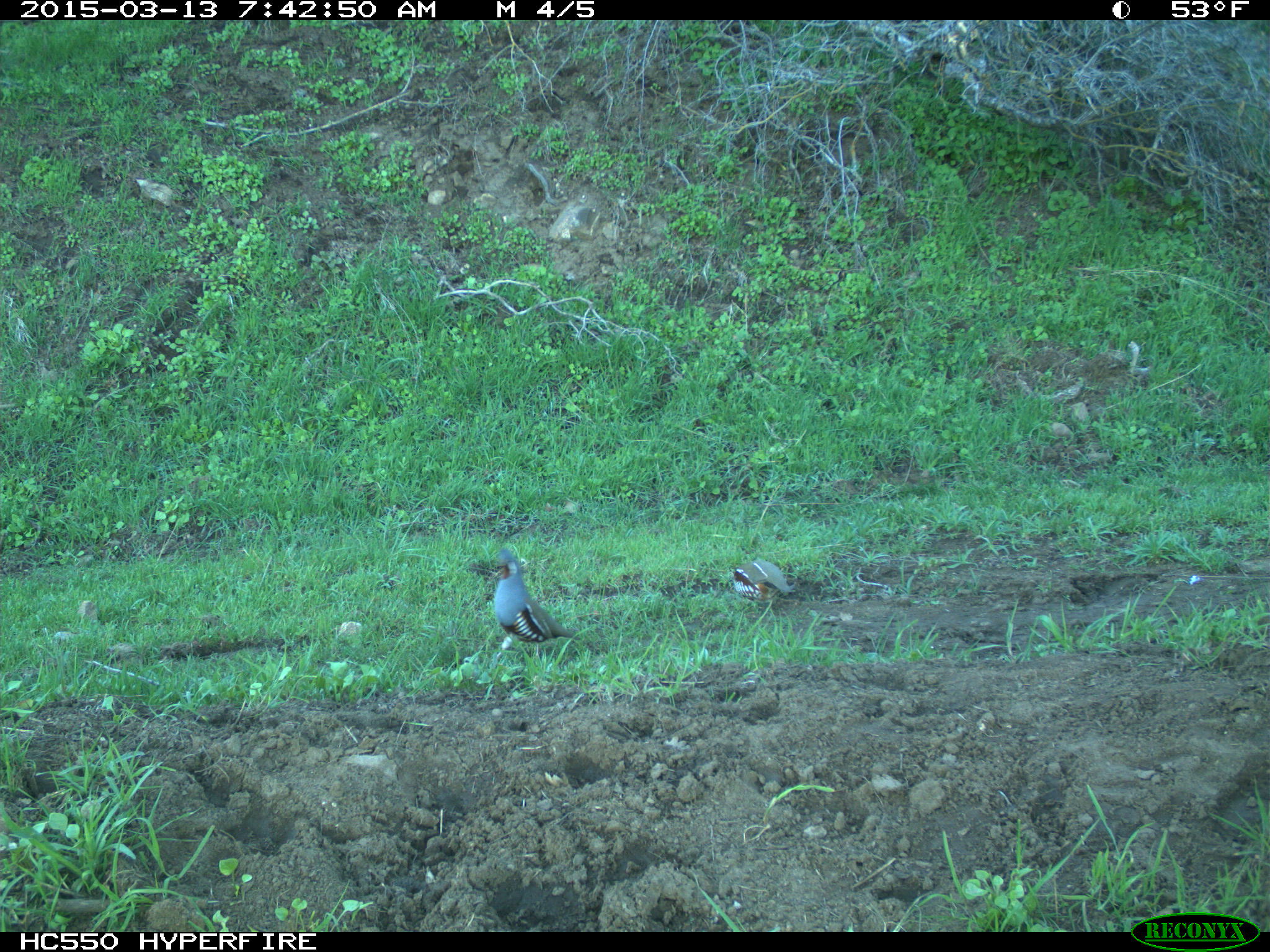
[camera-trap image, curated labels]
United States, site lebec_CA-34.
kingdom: Animalia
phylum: Chordata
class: Aves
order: Galliformes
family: Odontophoridae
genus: Callipepla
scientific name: Callipepla californica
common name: california quail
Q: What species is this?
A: Callipepla californica (california quail).